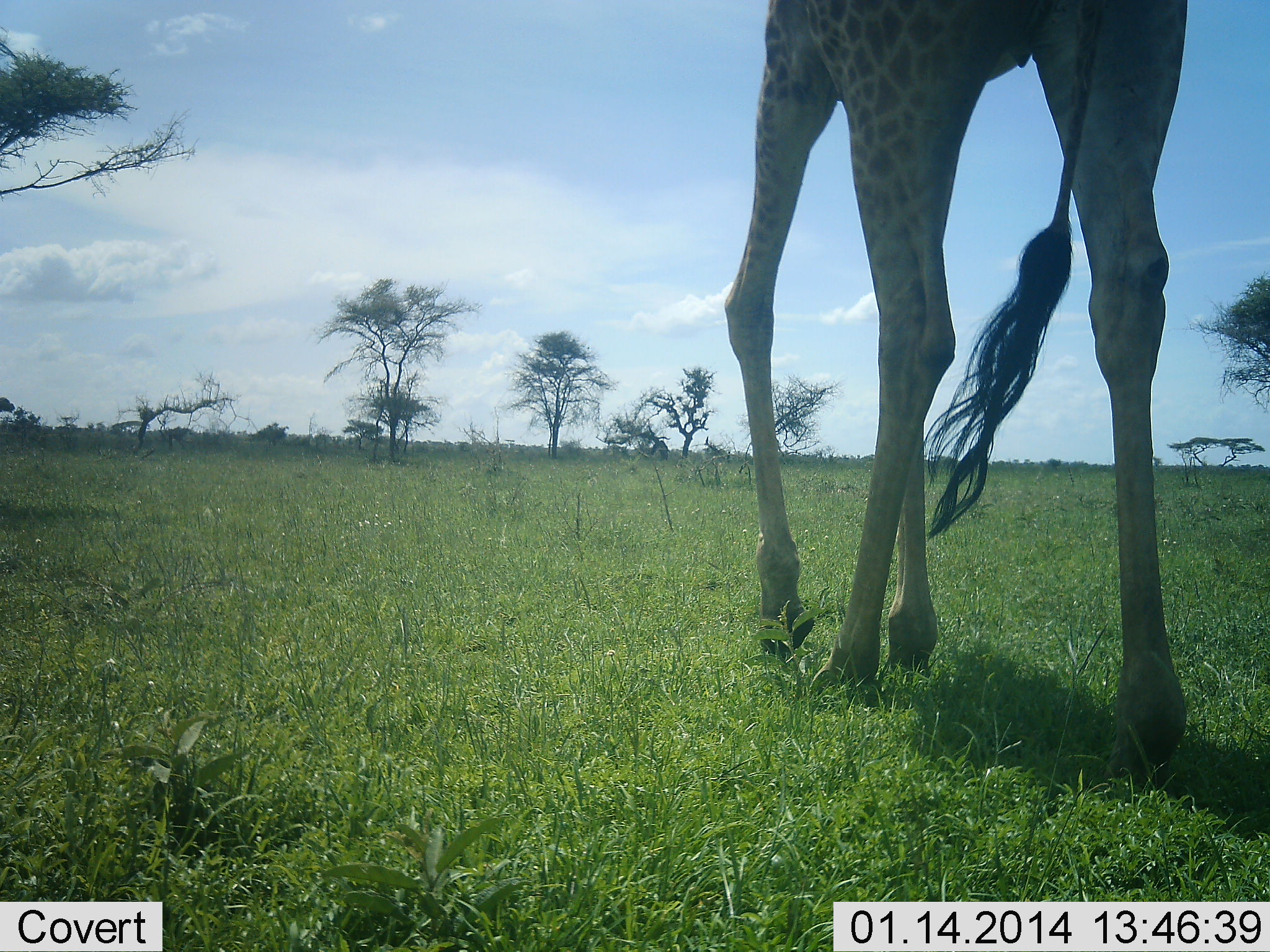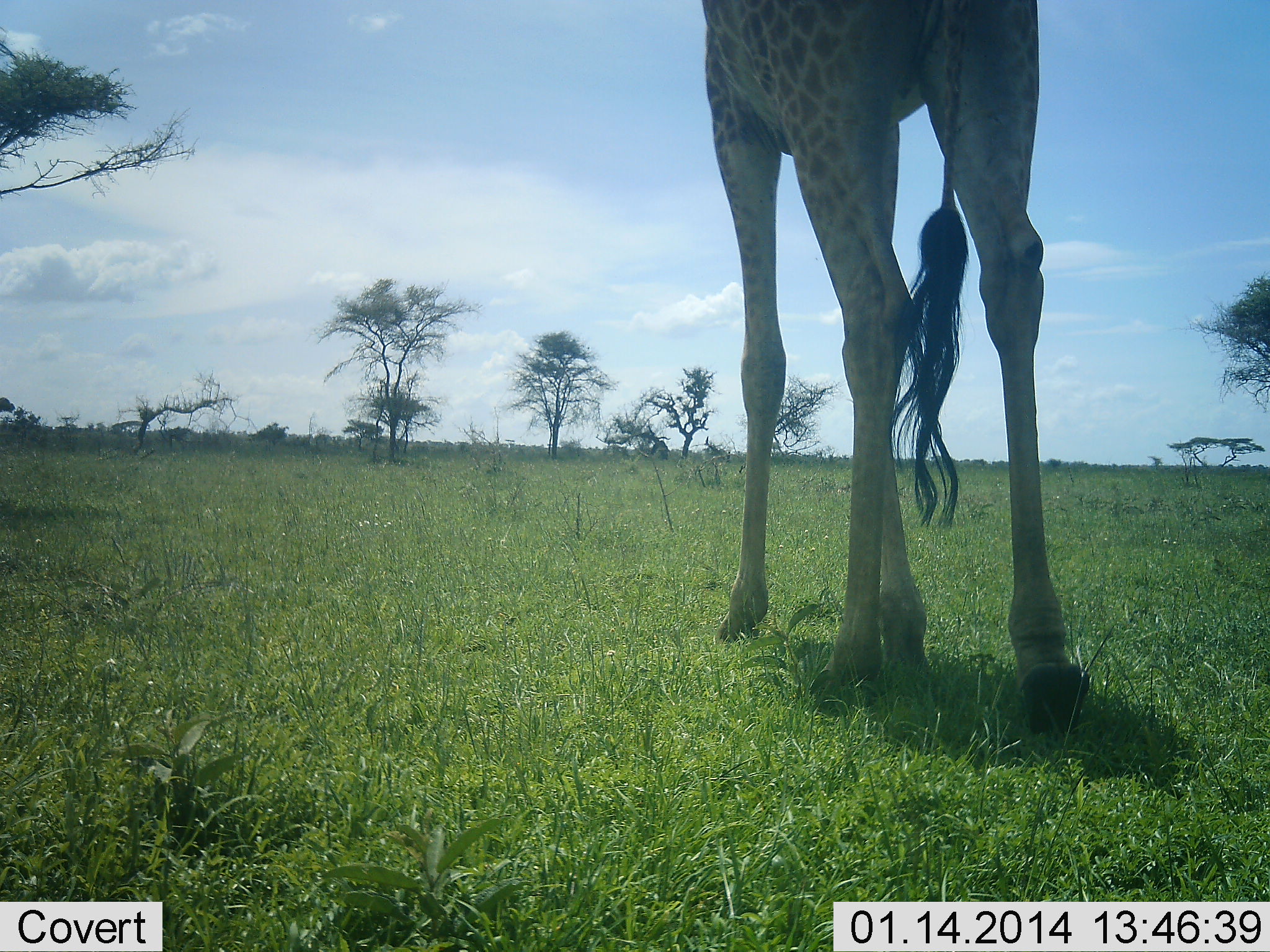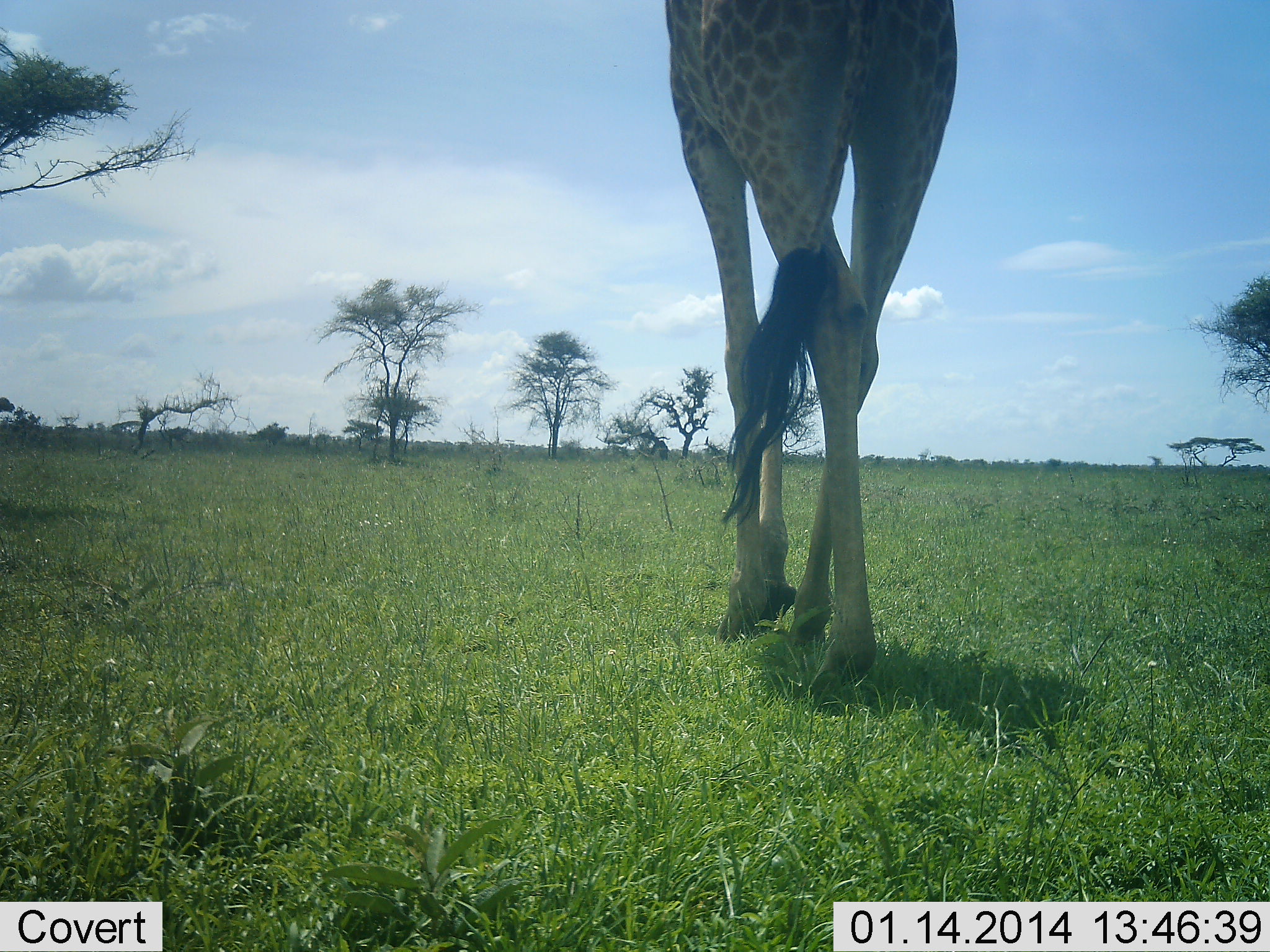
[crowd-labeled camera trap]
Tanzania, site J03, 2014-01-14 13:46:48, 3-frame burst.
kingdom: Animalia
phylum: Chordata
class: Mammalia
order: Artiodactyla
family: Giraffidae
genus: Giraffa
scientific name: Giraffa camelopardalis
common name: giraffe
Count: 1.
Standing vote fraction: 10%.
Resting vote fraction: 0%.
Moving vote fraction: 90%.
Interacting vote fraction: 0%.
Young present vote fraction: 0%.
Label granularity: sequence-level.